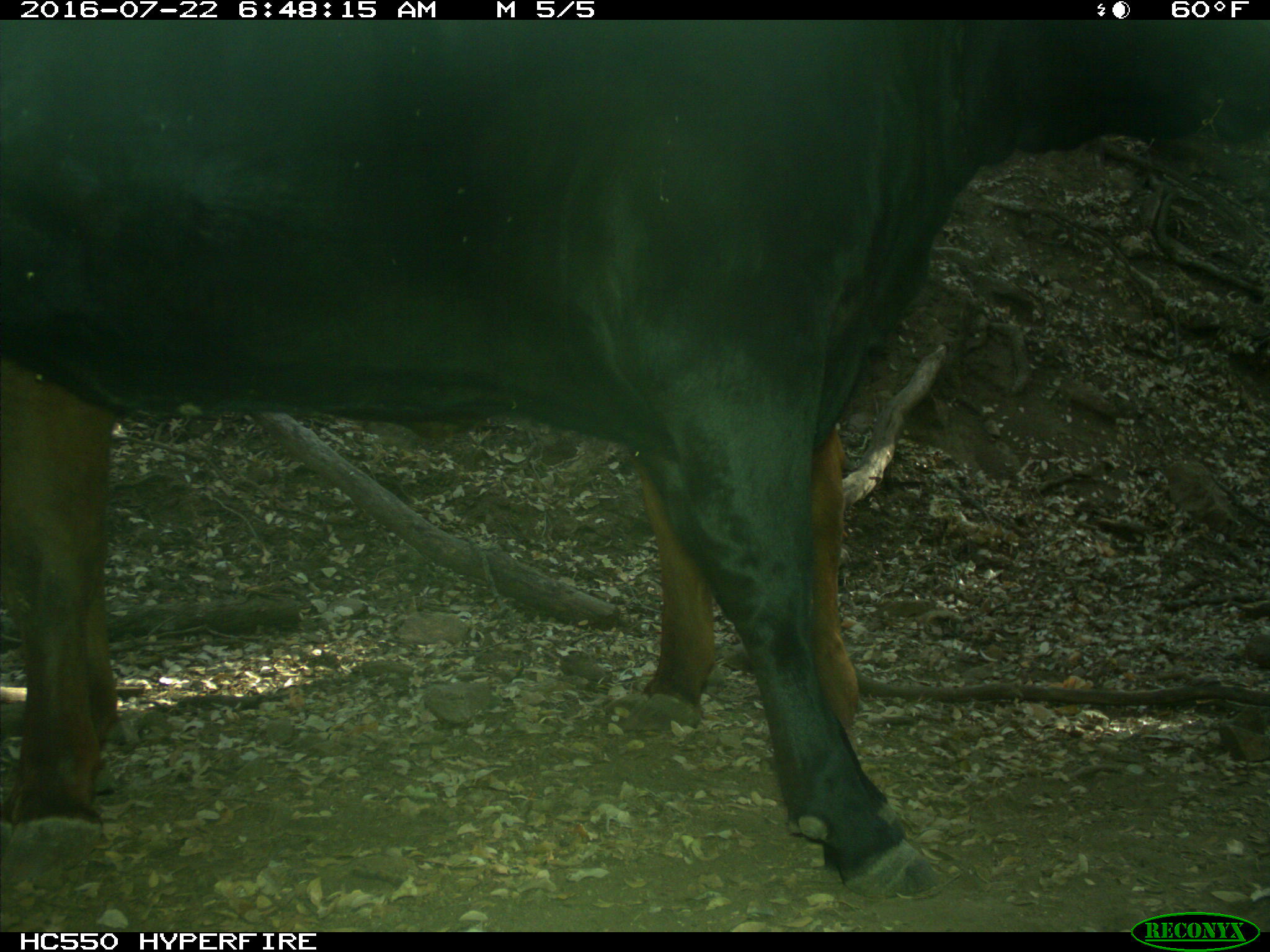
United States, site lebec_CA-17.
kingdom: Animalia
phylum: Chordata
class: Mammalia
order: Artiodactyla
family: Bovidae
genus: Bos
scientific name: Bos taurus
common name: domestic cow